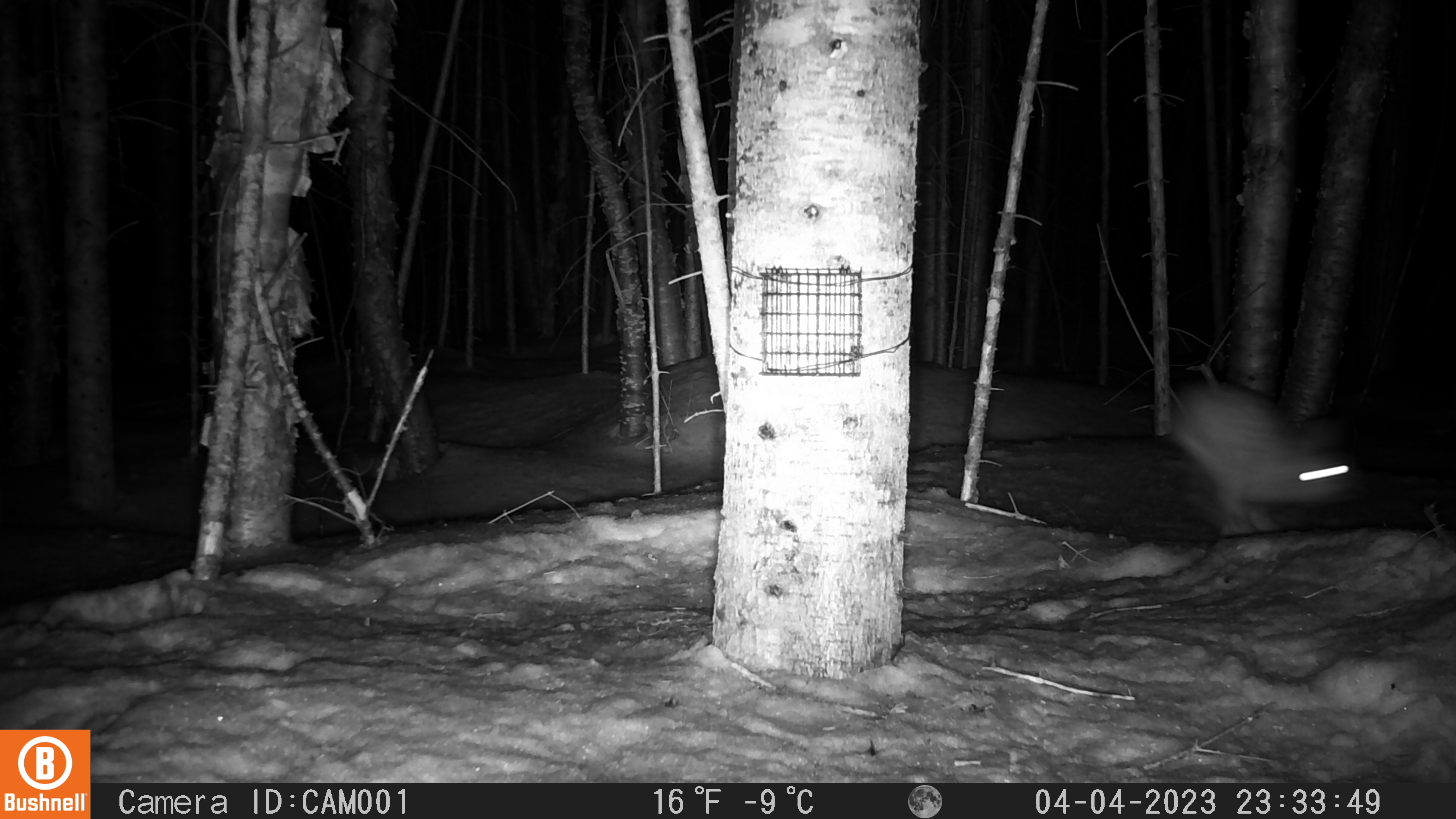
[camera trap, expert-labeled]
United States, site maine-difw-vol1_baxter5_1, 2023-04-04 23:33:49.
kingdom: Animalia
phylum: Chordata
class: Mammalia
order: Lagomorpha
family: Leporidae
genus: Lepus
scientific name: Lepus americanus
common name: snowshoe hare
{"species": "snowshoe hare (Lepus americanus)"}